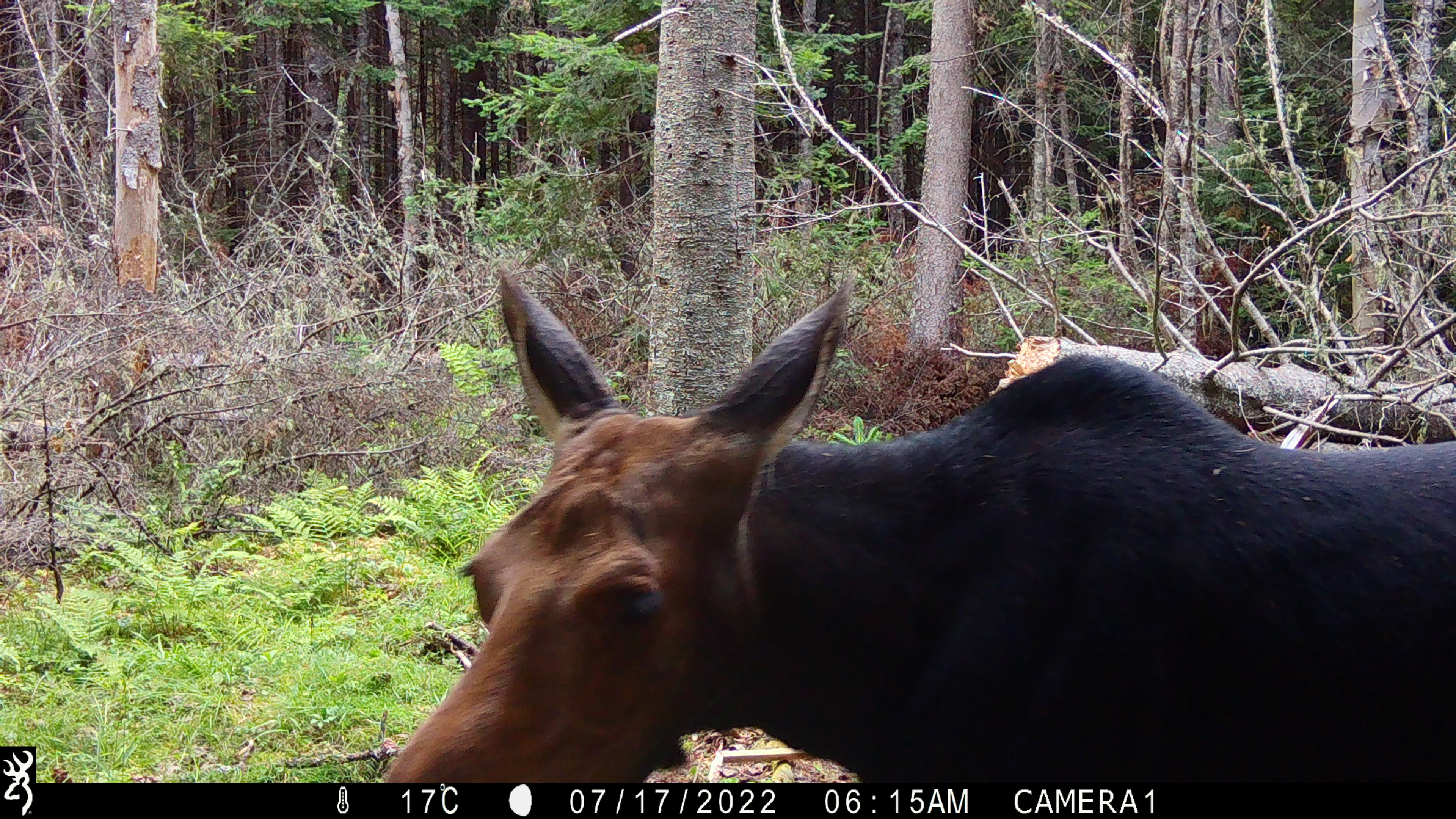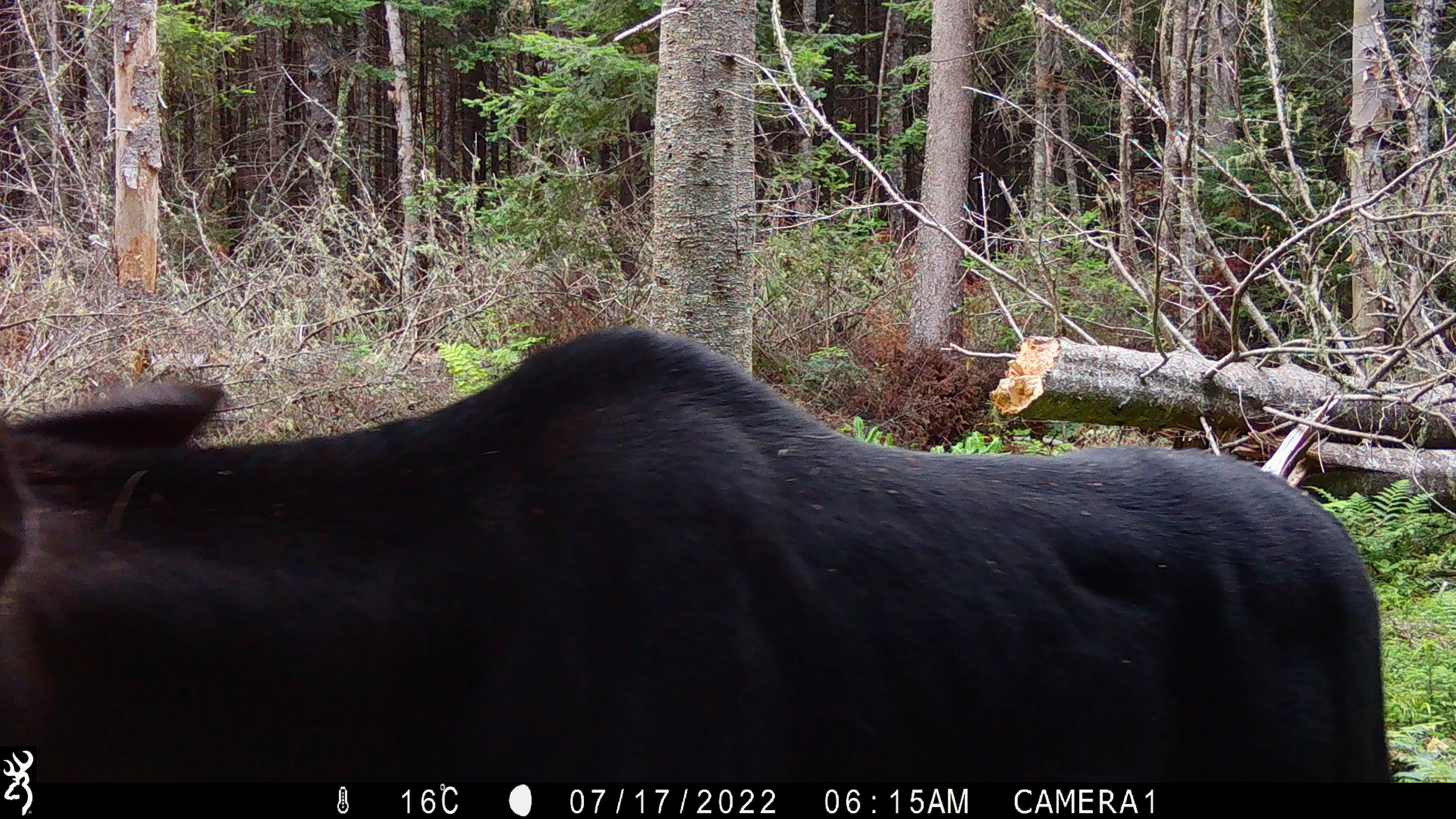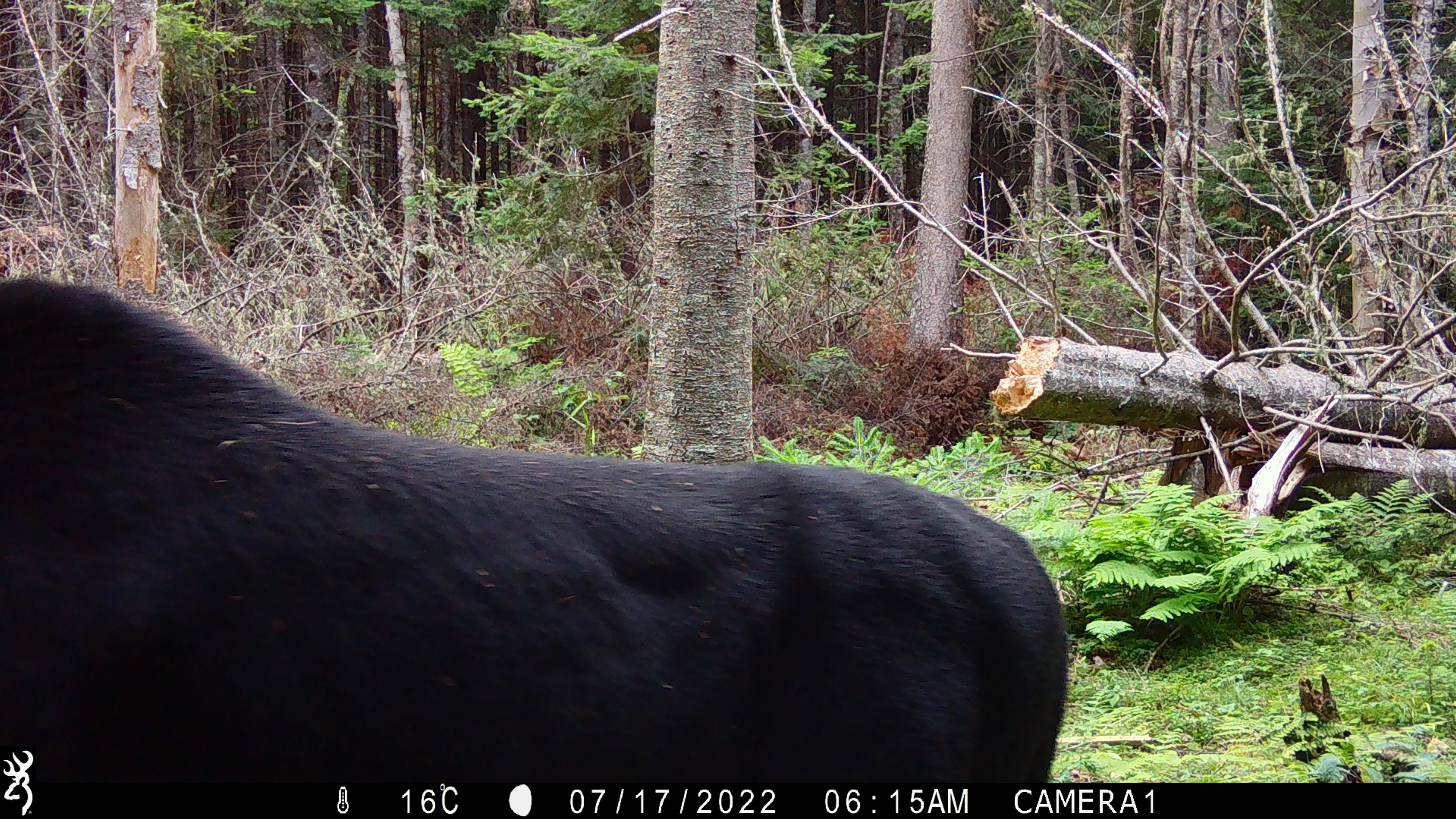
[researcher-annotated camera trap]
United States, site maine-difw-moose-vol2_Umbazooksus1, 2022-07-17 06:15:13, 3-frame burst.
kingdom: Animalia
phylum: Chordata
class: Mammalia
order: Artiodactyla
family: Cervidae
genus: Alces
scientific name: Alces alces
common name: moose